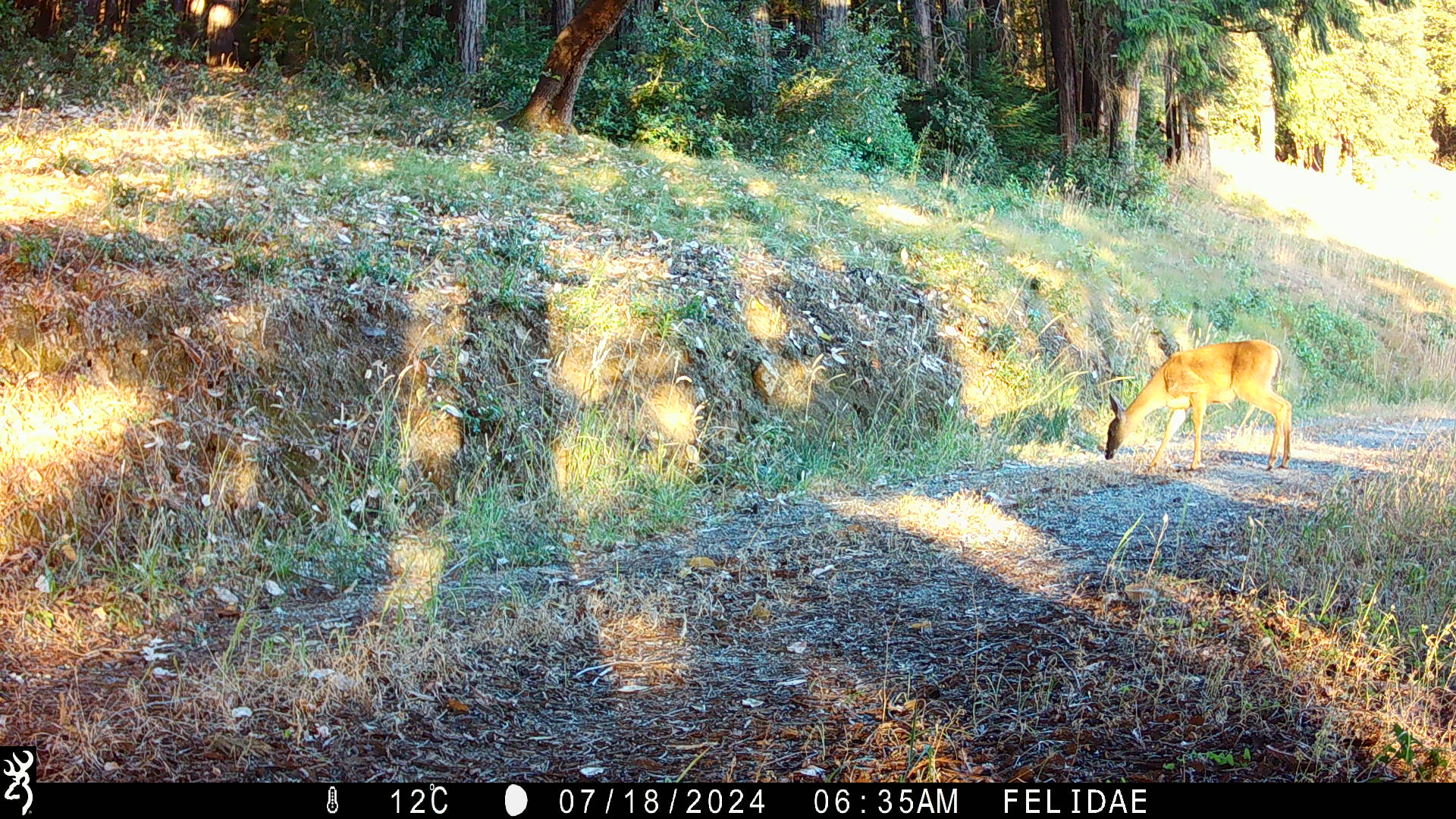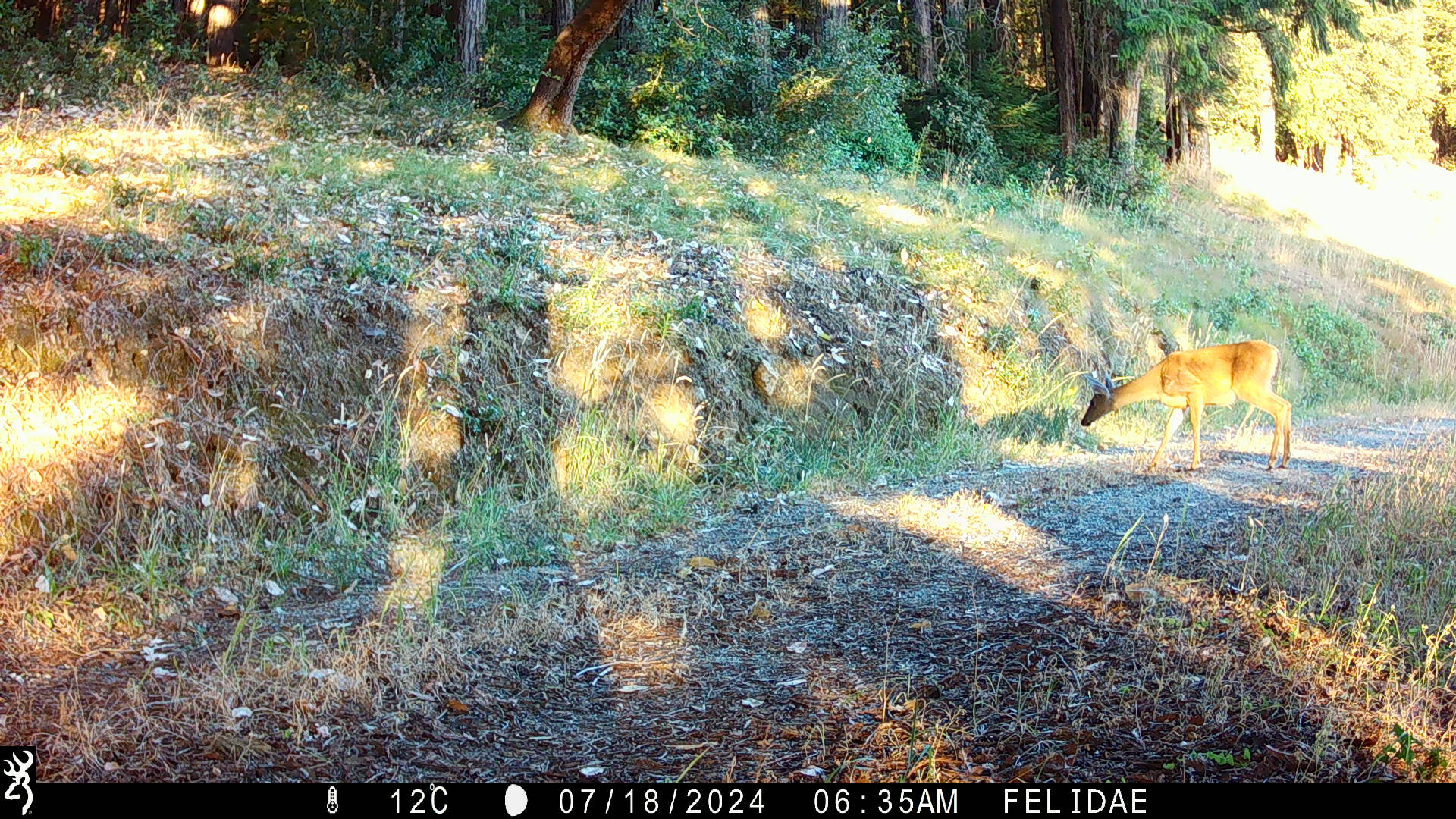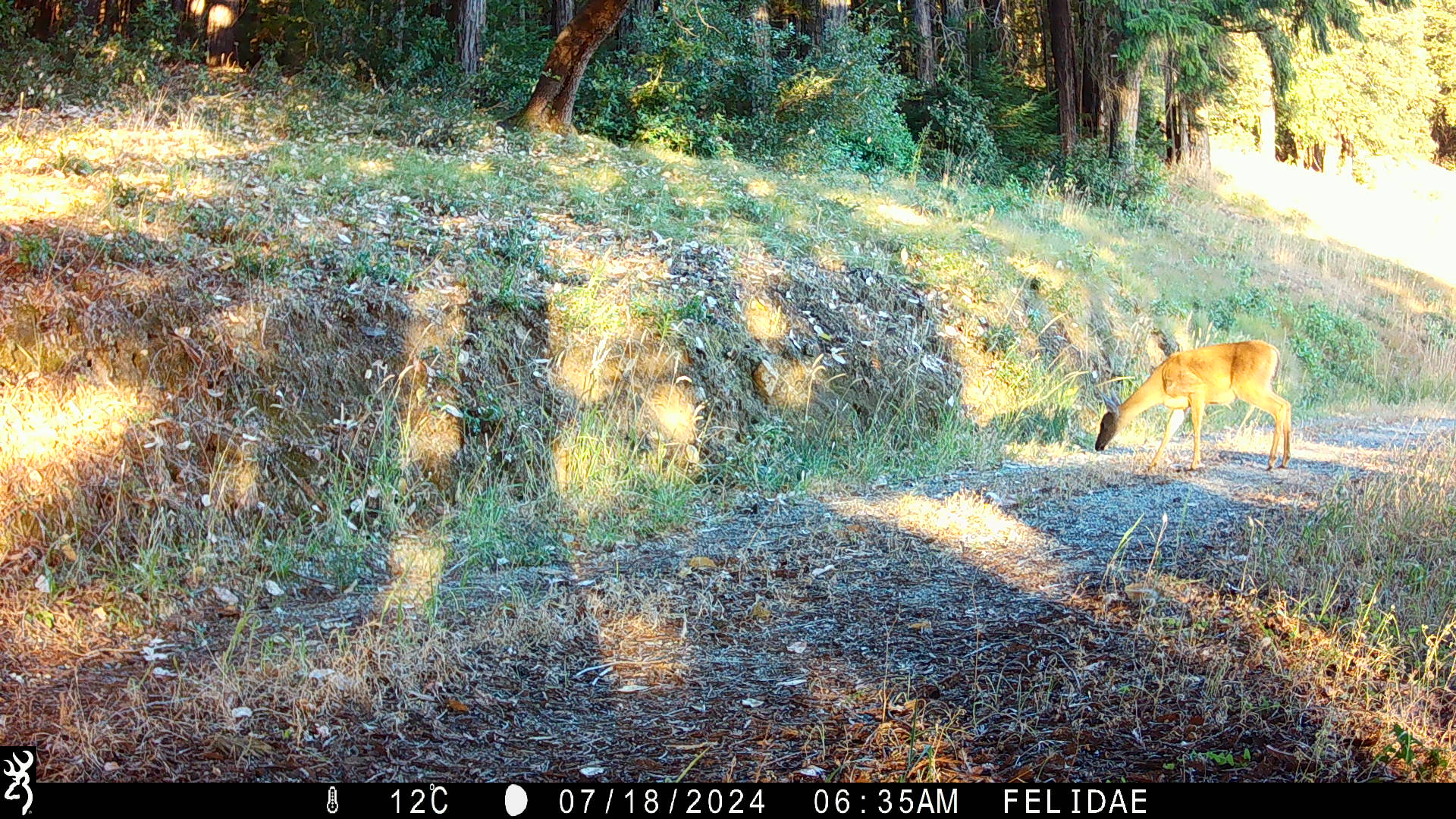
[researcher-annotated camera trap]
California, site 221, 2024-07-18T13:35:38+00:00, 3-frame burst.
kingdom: Animalia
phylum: Chordata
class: Mammalia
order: Artiodactyla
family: Cervidae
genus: Odocoileus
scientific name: Odocoileus hemionus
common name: mule deer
Mule deer (Odocoileus hemionus).